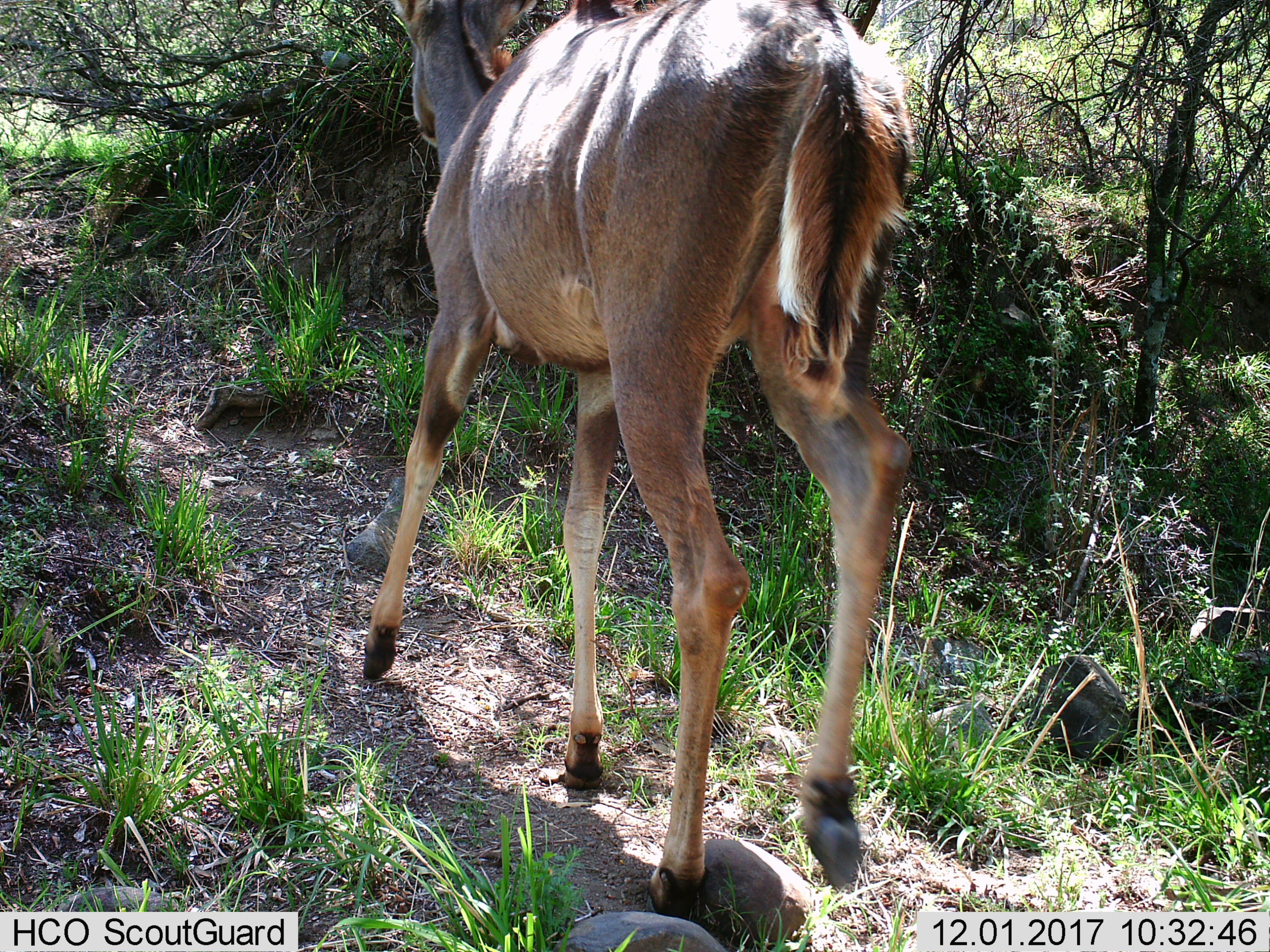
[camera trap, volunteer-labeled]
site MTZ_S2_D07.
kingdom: Animalia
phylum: Chordata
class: Mammalia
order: Artiodactyla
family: Bovidae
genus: Tragelaphus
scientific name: Tragelaphus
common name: kudu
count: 1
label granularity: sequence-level